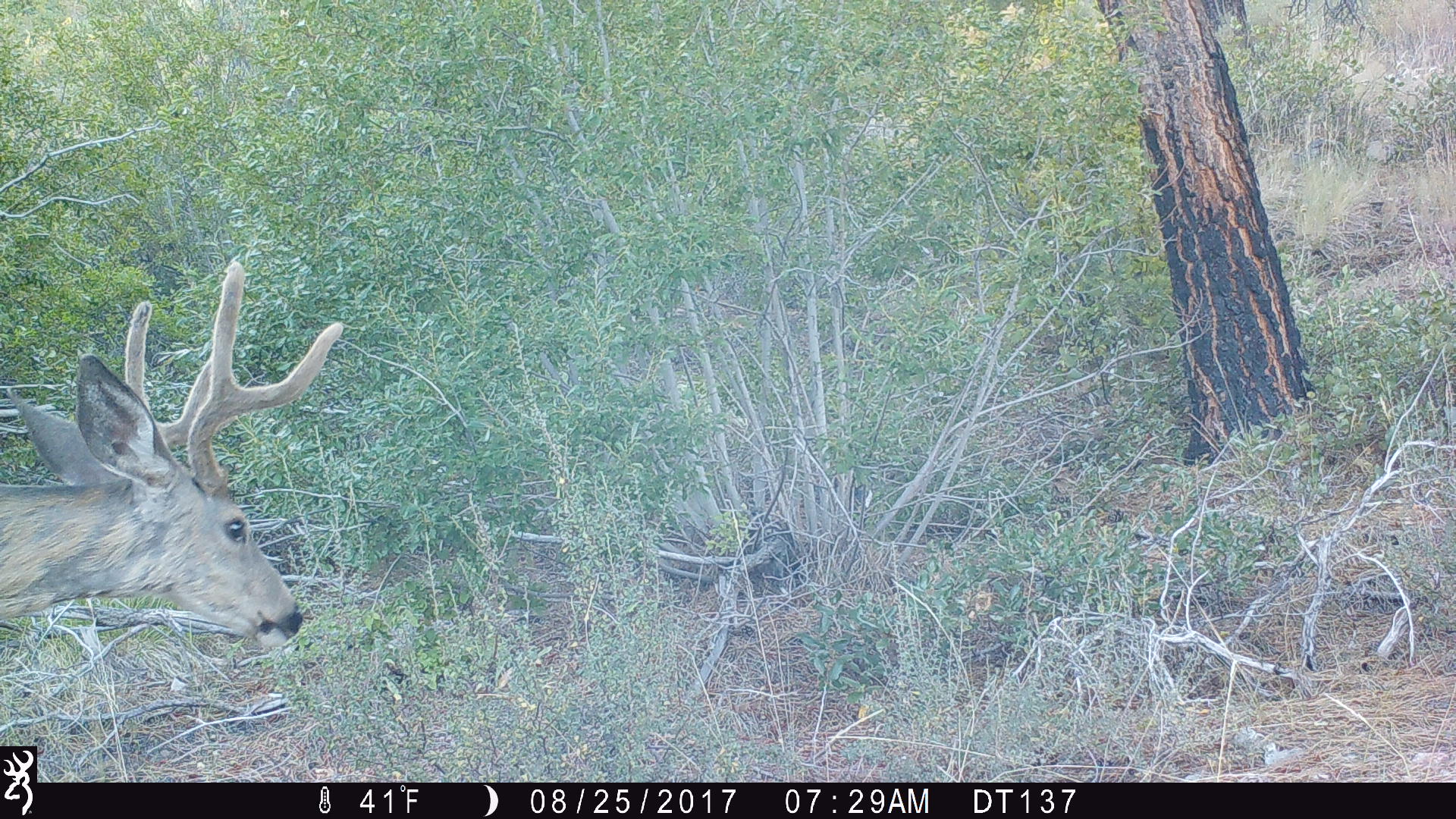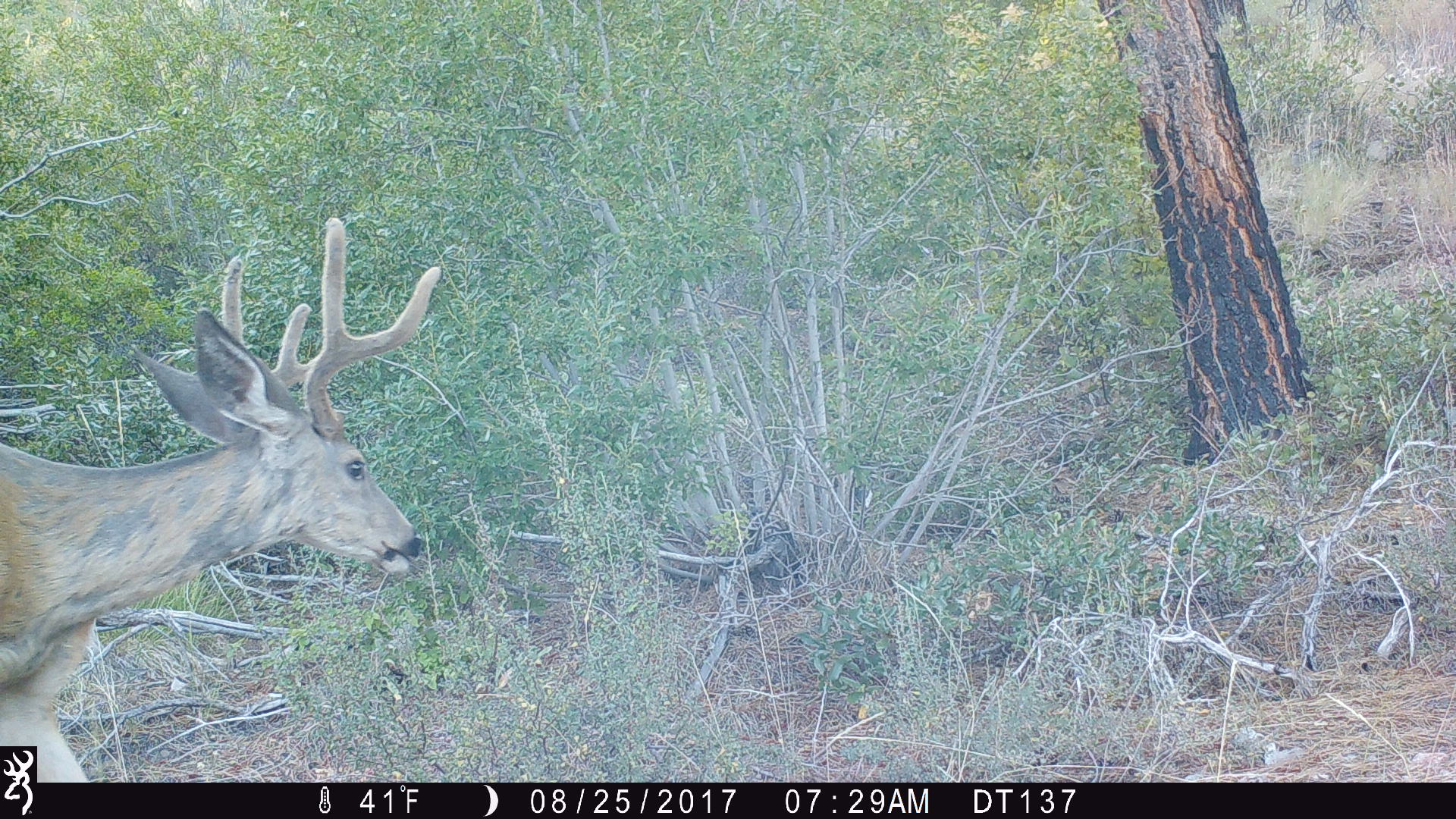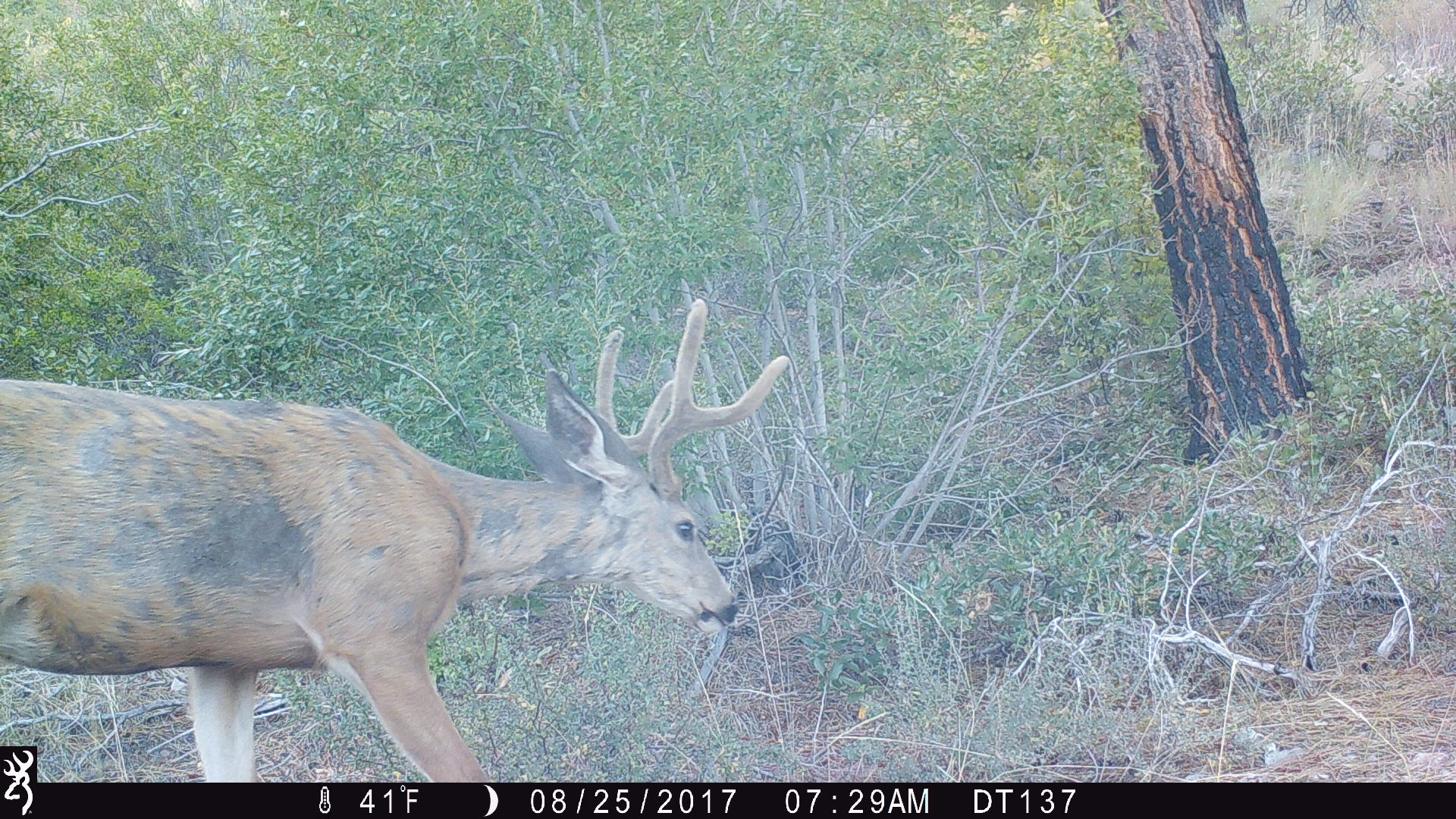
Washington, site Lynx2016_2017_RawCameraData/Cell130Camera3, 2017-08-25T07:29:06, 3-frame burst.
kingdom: Animalia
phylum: Chordata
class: Mammalia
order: Artiodactyla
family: Cervidae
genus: Odocoileus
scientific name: Odocoileus hemionus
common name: mule deer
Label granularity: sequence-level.